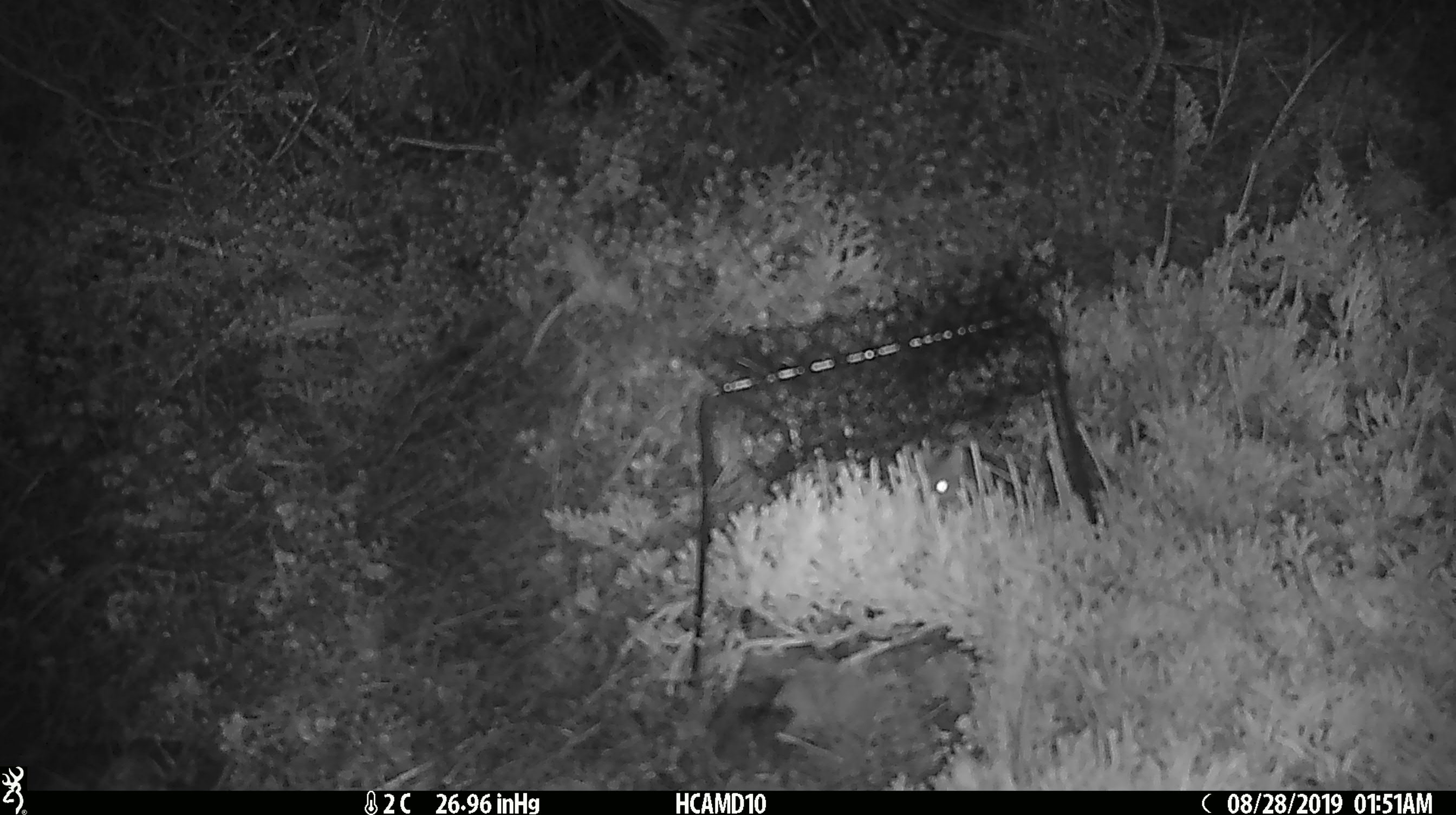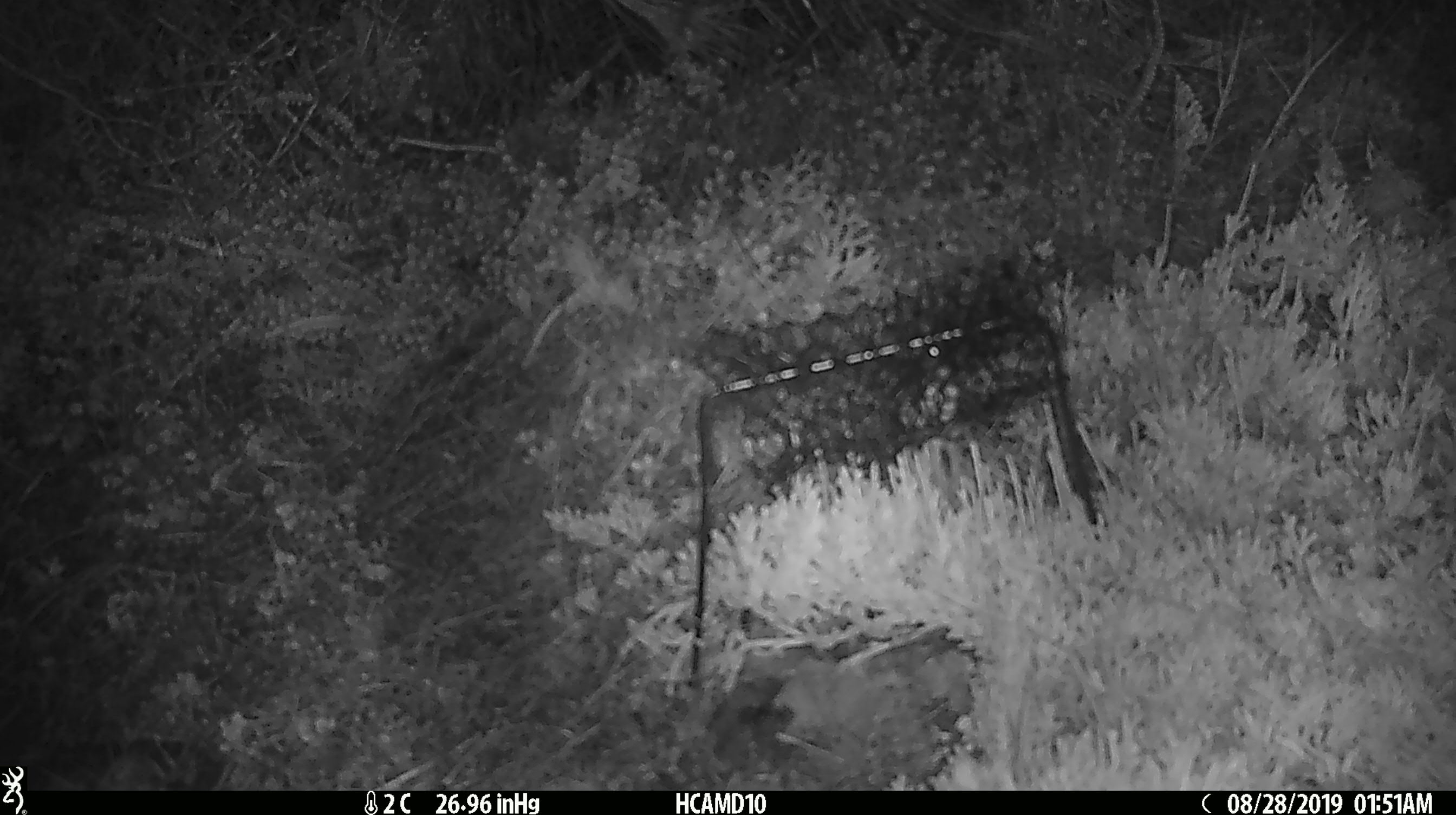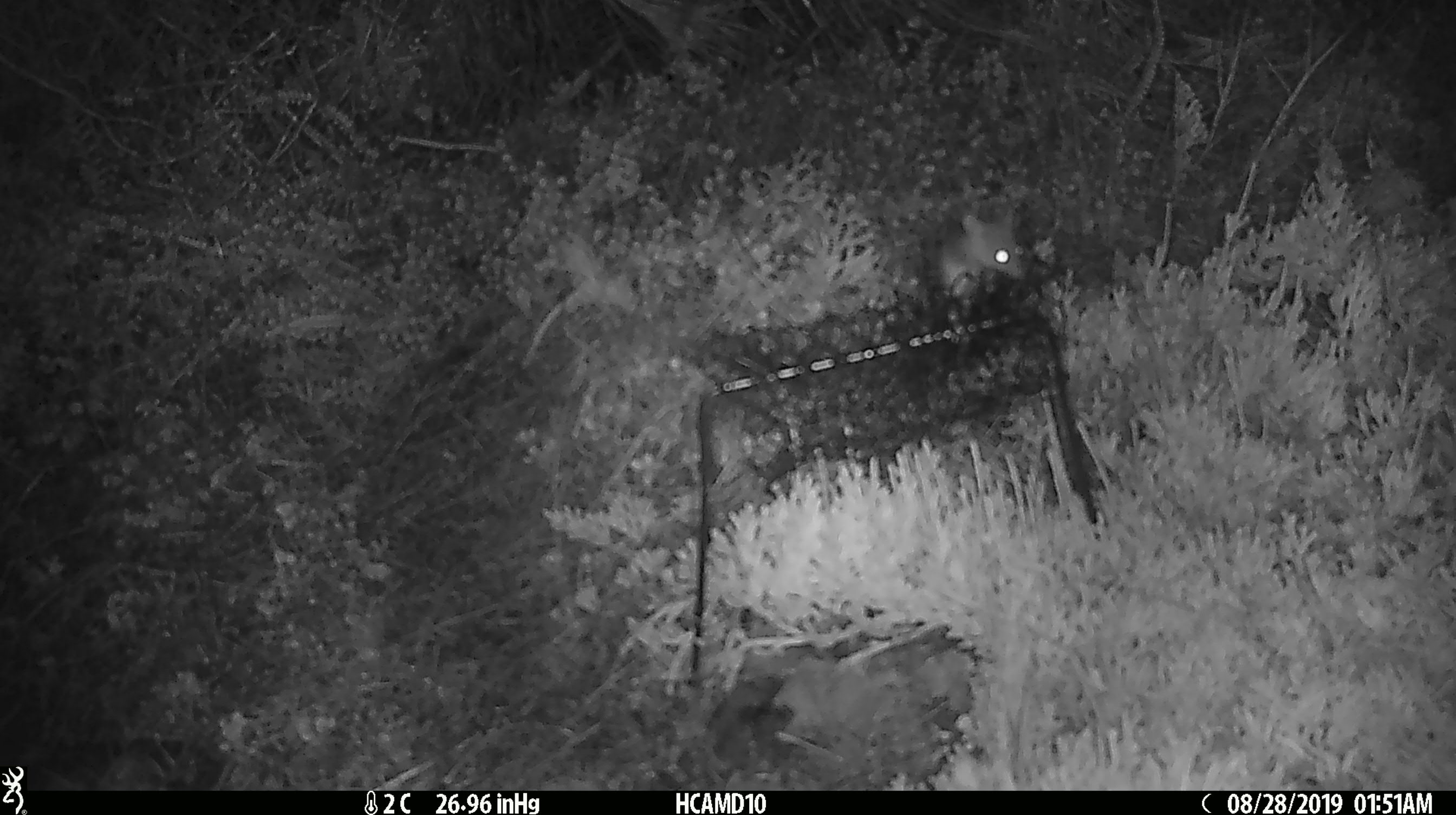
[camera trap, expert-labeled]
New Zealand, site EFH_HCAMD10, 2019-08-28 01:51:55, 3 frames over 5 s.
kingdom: Animalia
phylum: Chordata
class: Mammalia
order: Rodentia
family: Muridae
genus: Mus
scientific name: Mus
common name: mouse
Mouse (Mus).